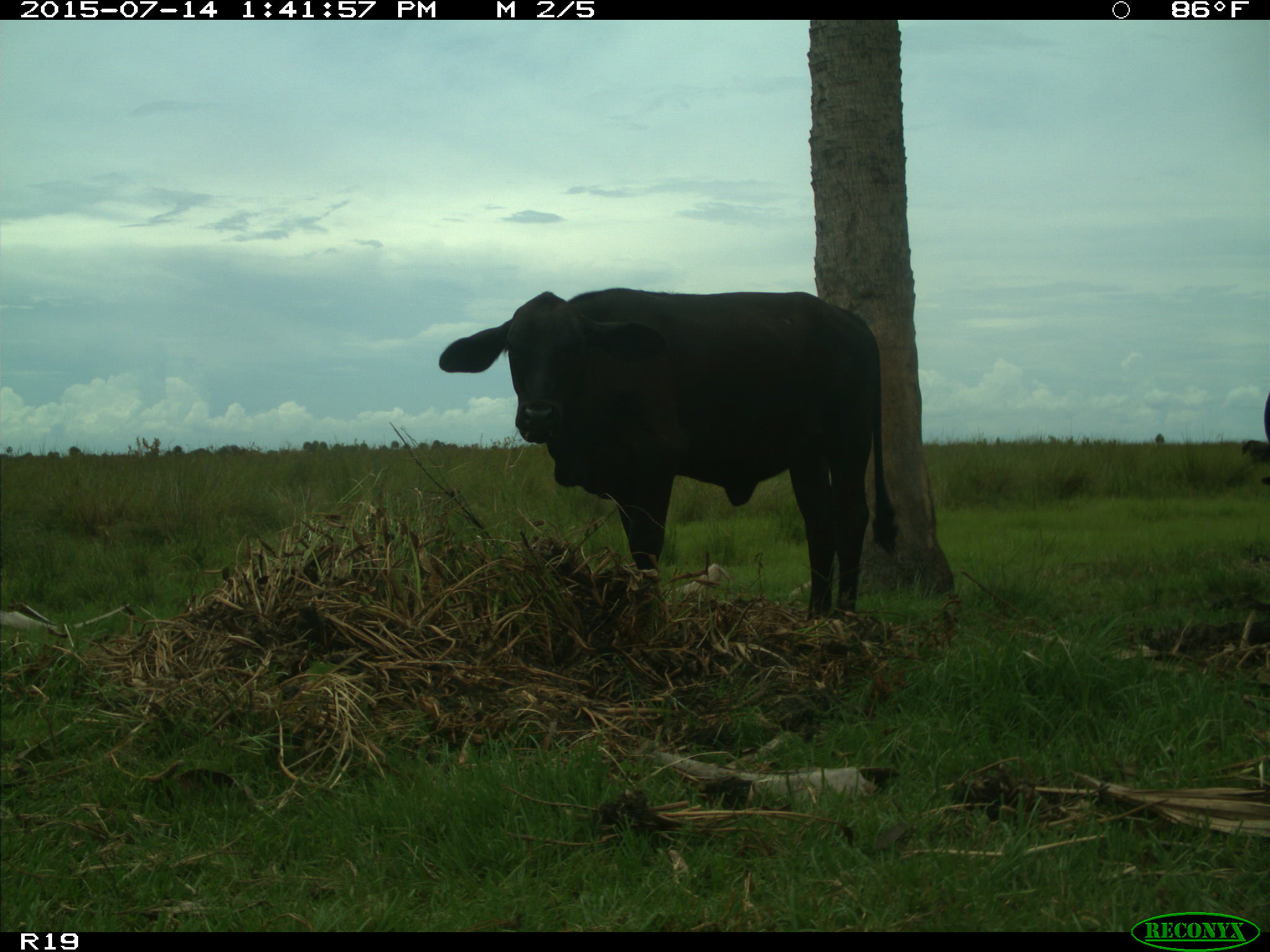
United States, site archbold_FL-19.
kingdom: Animalia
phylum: Chordata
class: Mammalia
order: Artiodactyla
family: Bovidae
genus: Bos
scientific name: Bos taurus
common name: domestic cow